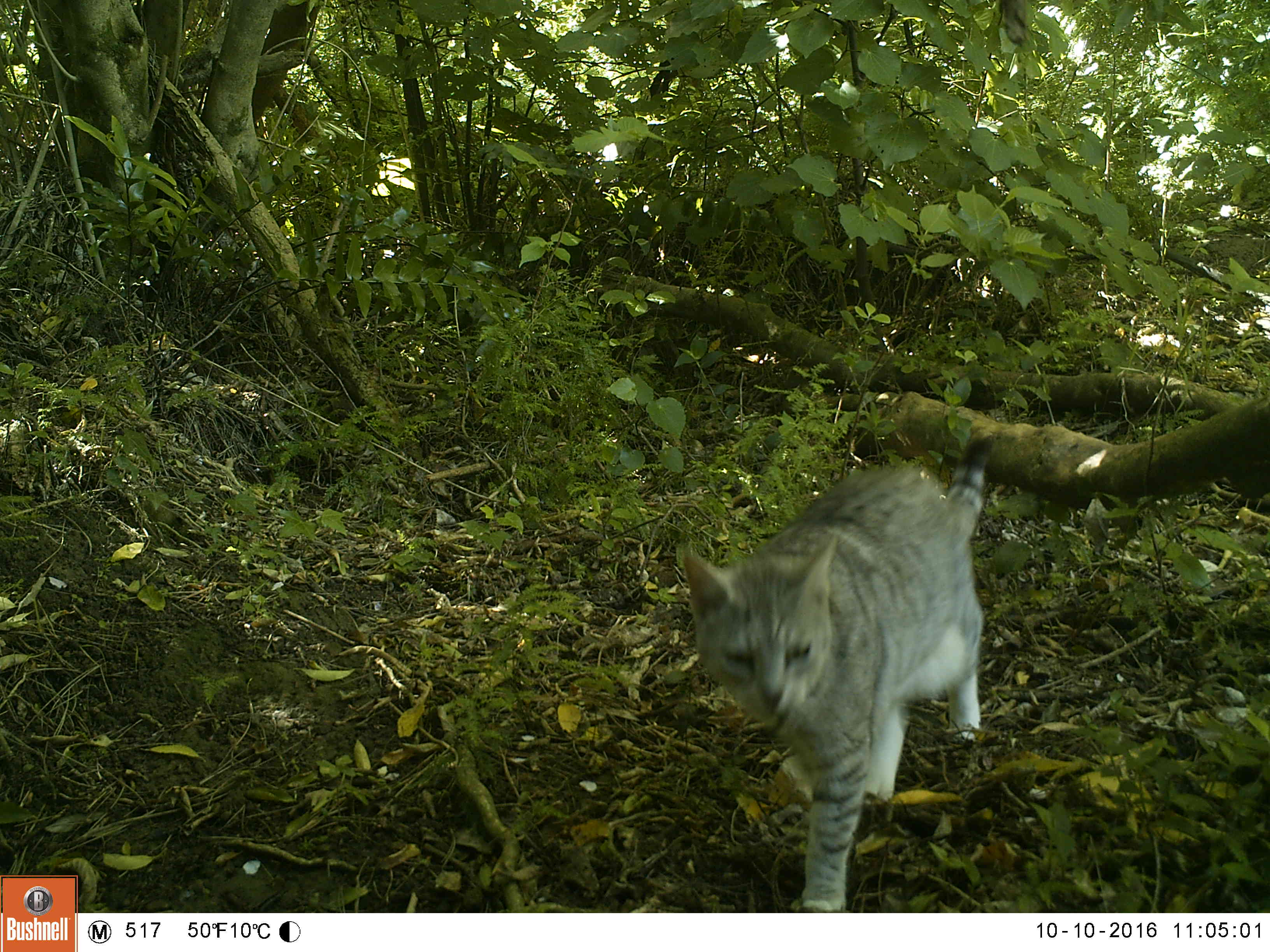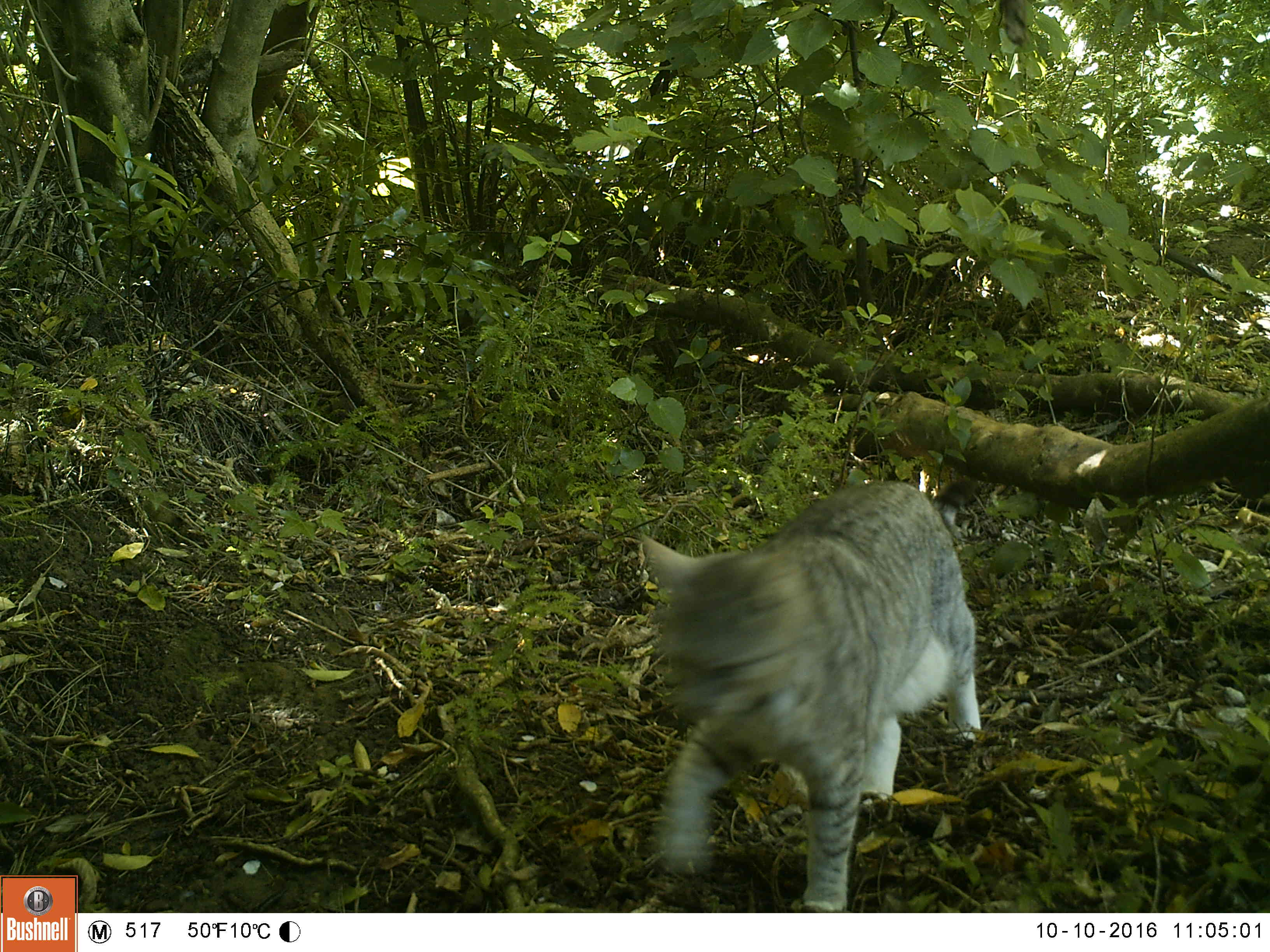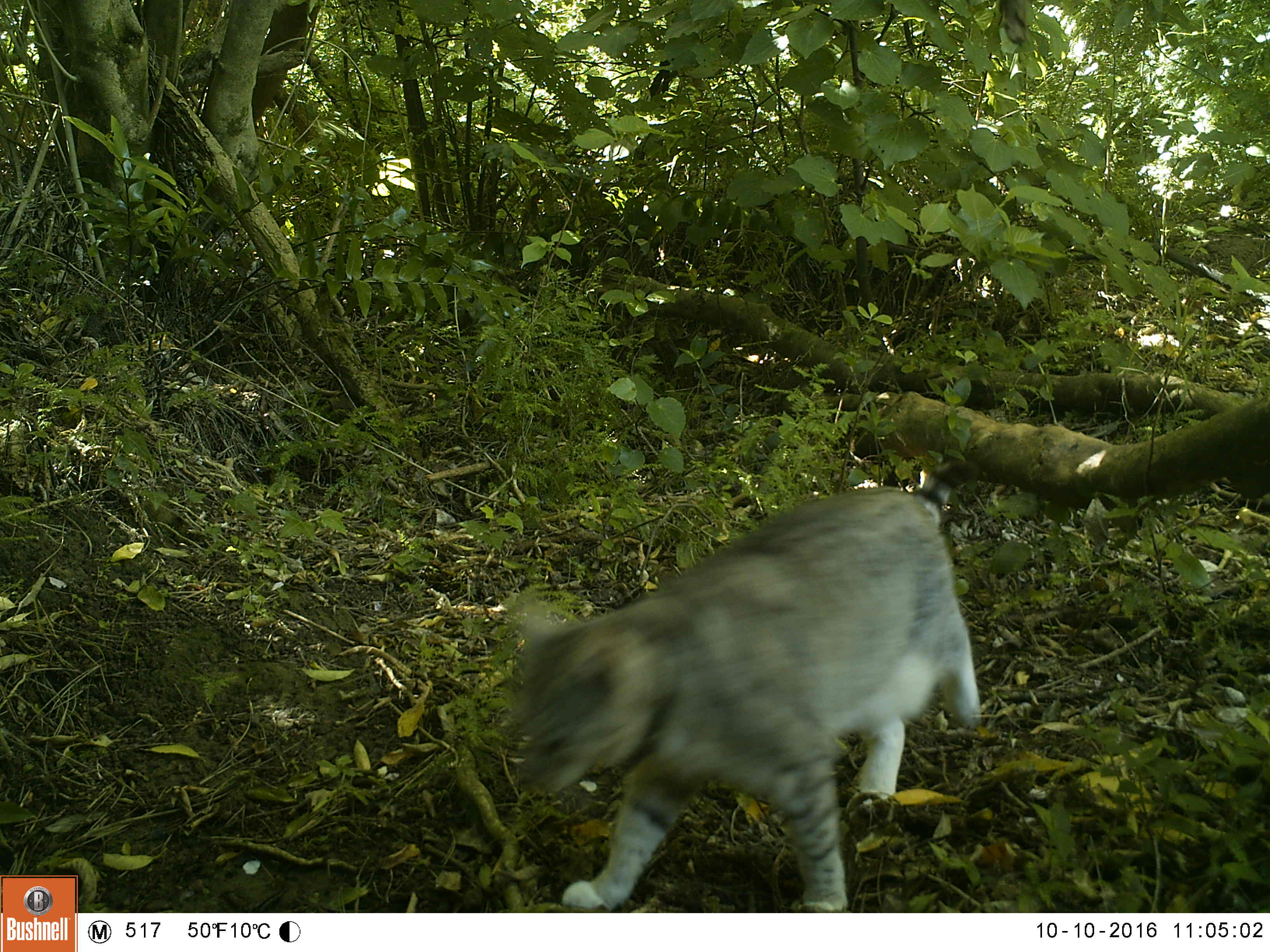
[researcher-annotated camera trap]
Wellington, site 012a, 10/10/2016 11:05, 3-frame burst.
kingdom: Animalia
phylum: Chordata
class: Mammalia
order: Carnivora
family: Felidae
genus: Felis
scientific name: Felis catus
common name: cat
Cat (Felis catus).